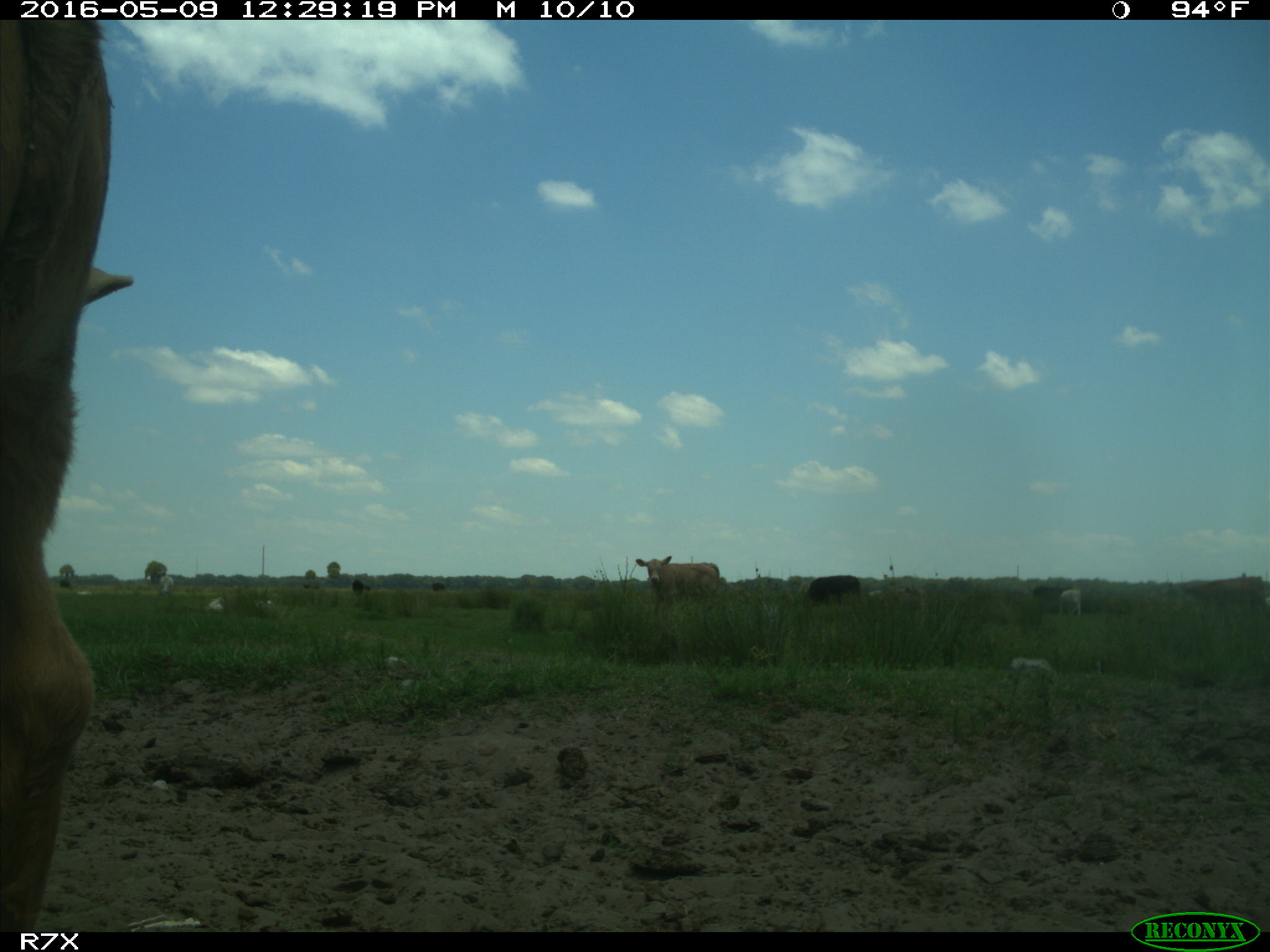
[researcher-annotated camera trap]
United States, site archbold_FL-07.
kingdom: Animalia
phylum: Chordata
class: Mammalia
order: Artiodactyla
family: Bovidae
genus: Bos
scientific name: Bos taurus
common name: domestic cow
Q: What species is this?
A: Bos taurus (domestic cow).